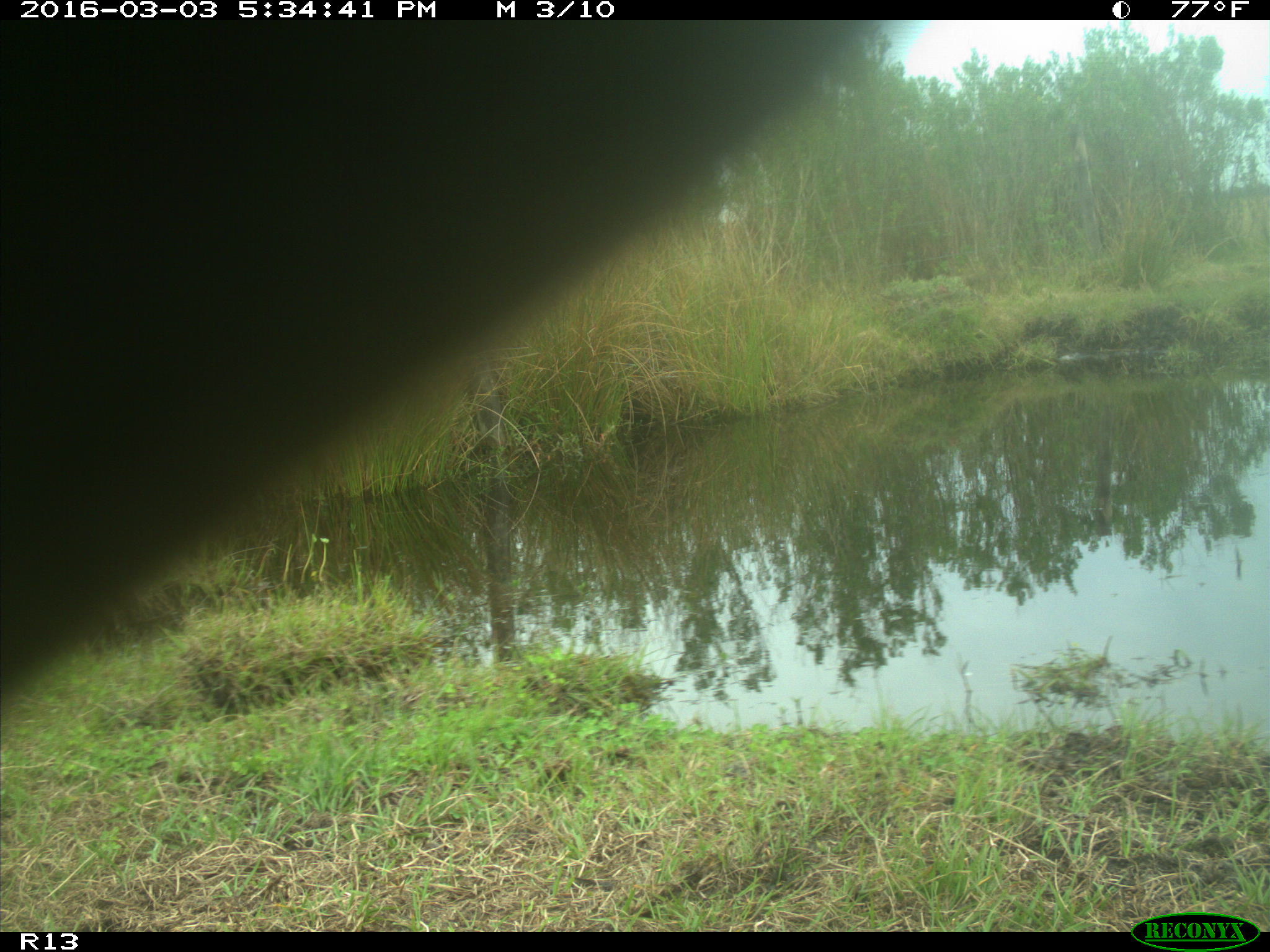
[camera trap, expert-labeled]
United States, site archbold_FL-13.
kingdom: Animalia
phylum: Chordata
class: Mammalia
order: Artiodactyla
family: Bovidae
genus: Bos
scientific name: Bos taurus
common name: domestic cow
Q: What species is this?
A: Bos taurus (domestic cow).